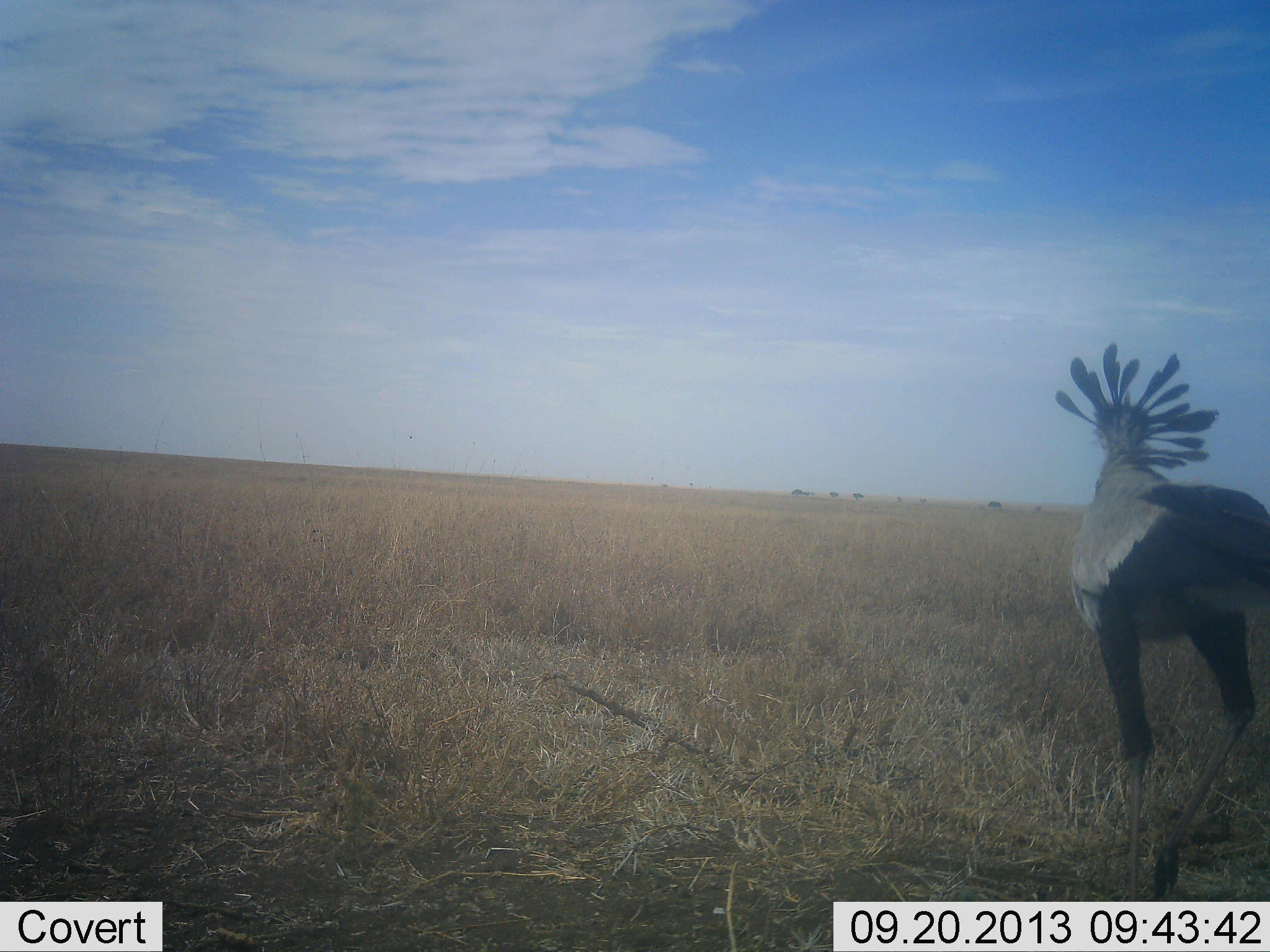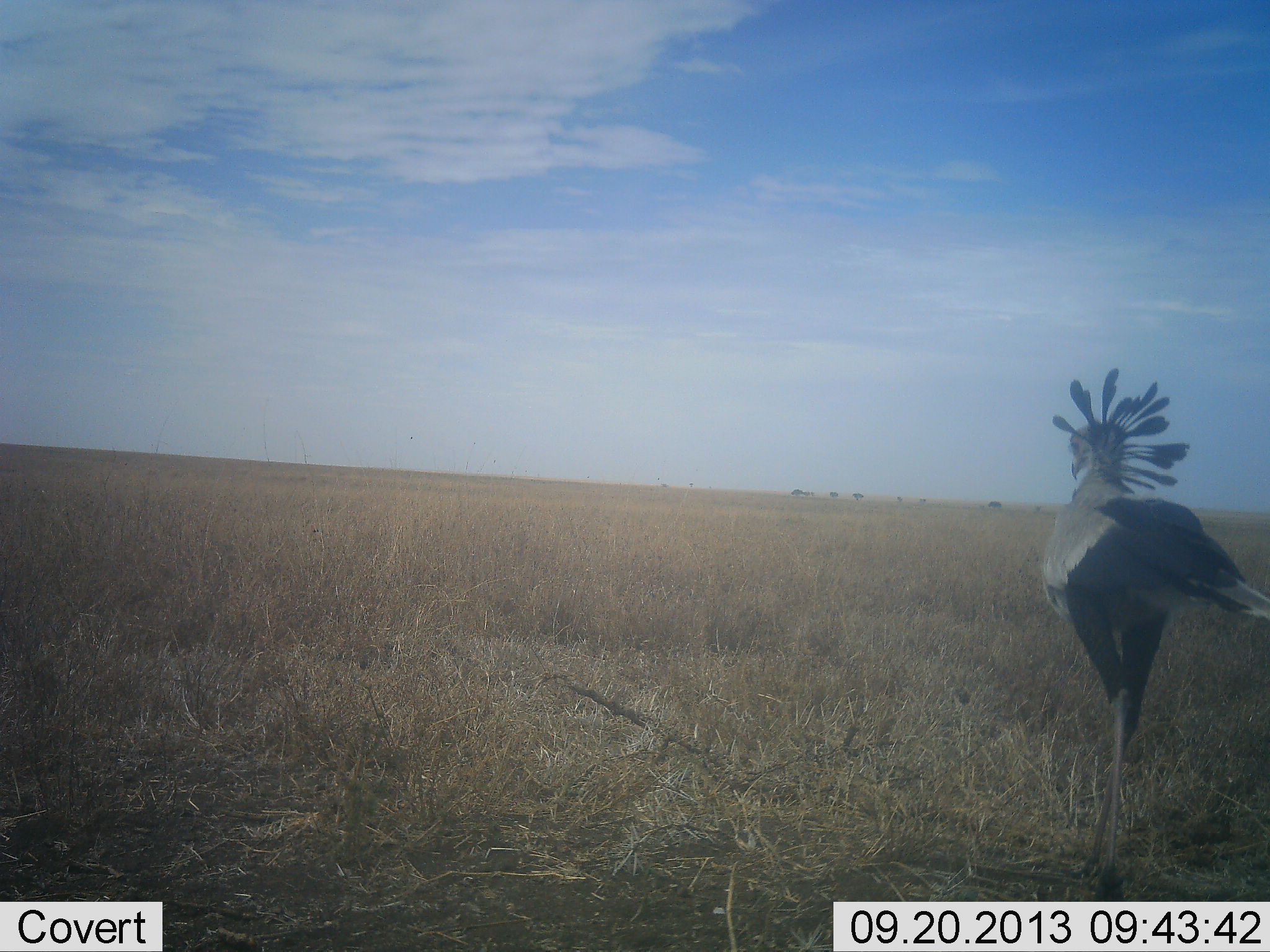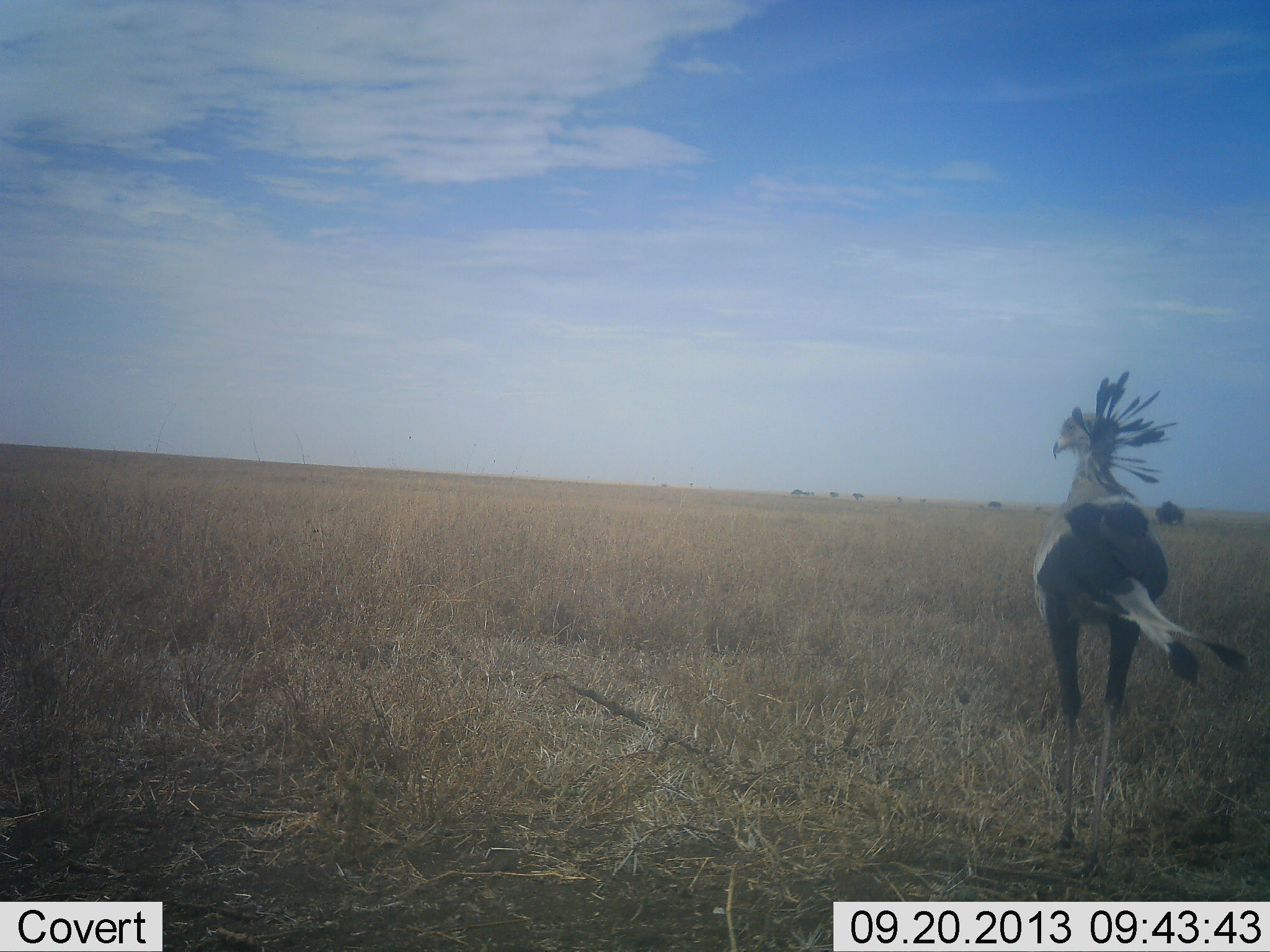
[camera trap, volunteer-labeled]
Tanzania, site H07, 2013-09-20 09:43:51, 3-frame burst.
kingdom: Animalia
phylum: Chordata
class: Aves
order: Accipitriformes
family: Sagittariidae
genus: Sagittarius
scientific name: Sagittarius serpentarius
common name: secretary bird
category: secretarybird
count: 1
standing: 30%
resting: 0%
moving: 81%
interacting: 0%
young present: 0%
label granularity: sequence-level